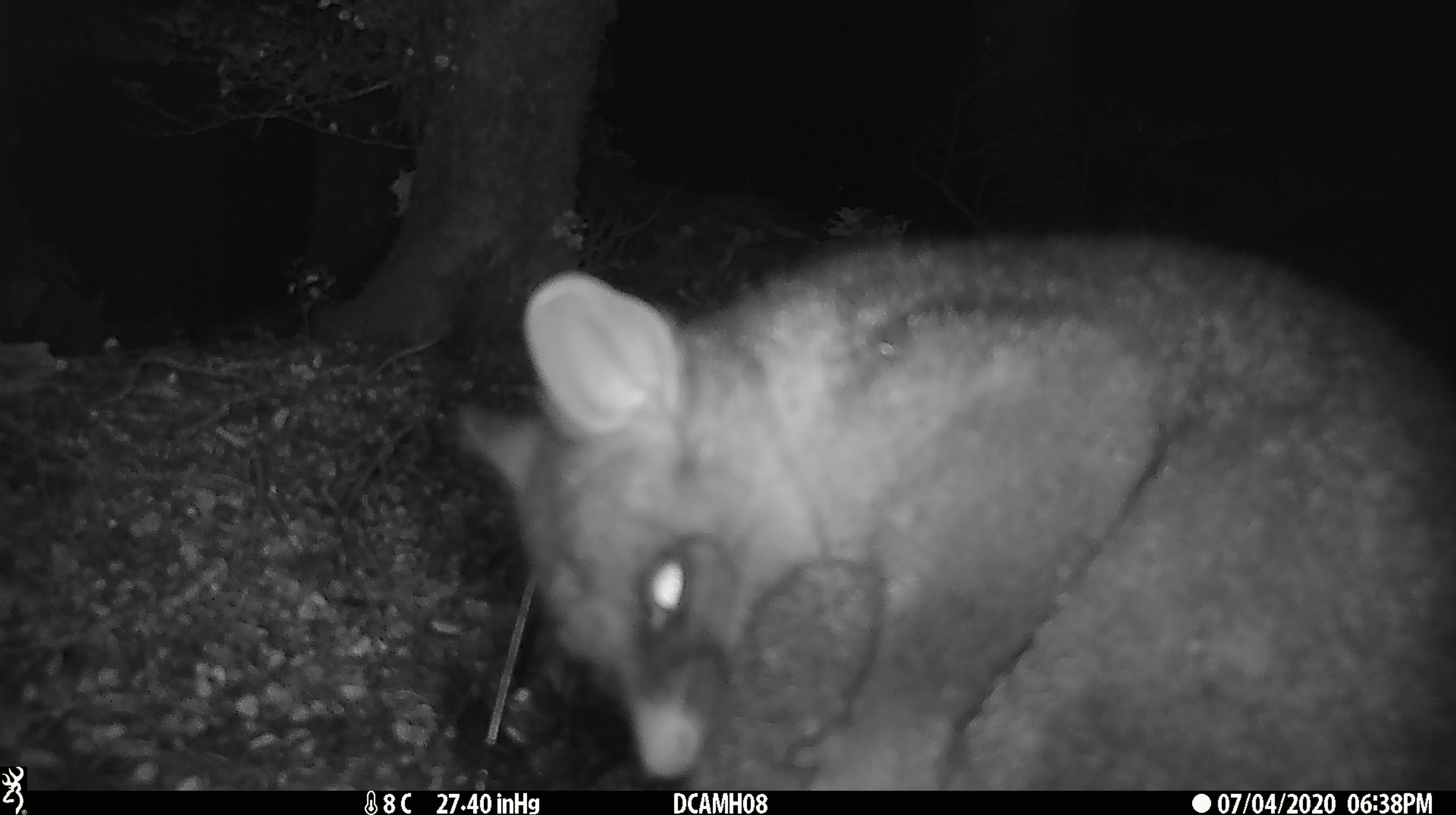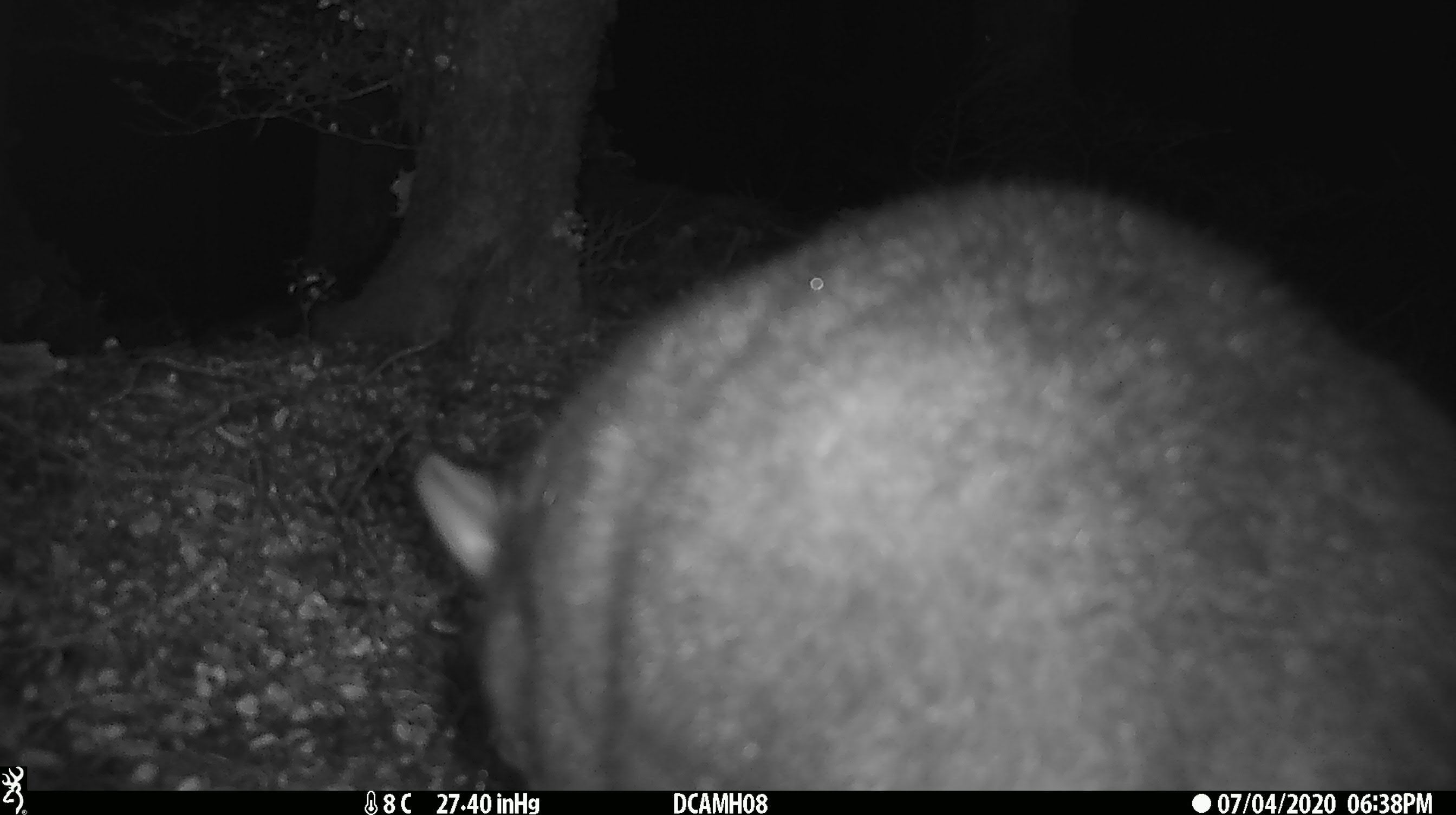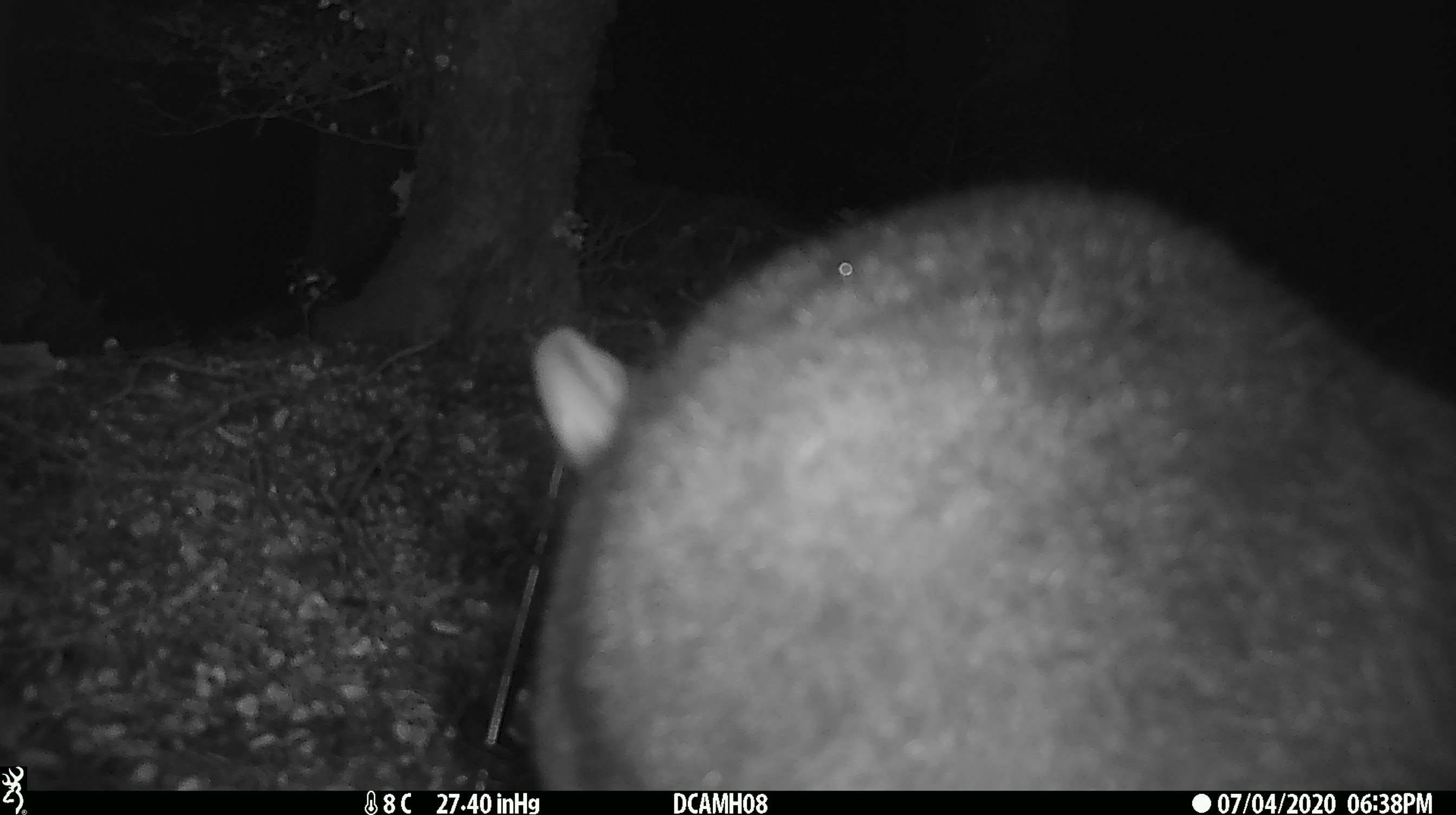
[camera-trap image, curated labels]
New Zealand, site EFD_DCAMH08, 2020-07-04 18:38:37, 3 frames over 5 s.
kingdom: Animalia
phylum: Chordata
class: Mammalia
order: Diprotodontia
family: Phalangeridae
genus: Trichosurus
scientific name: Trichosurus vulpecula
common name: common brushtail possum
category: possum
Possum (common brushtail possum) (Trichosurus vulpecula).